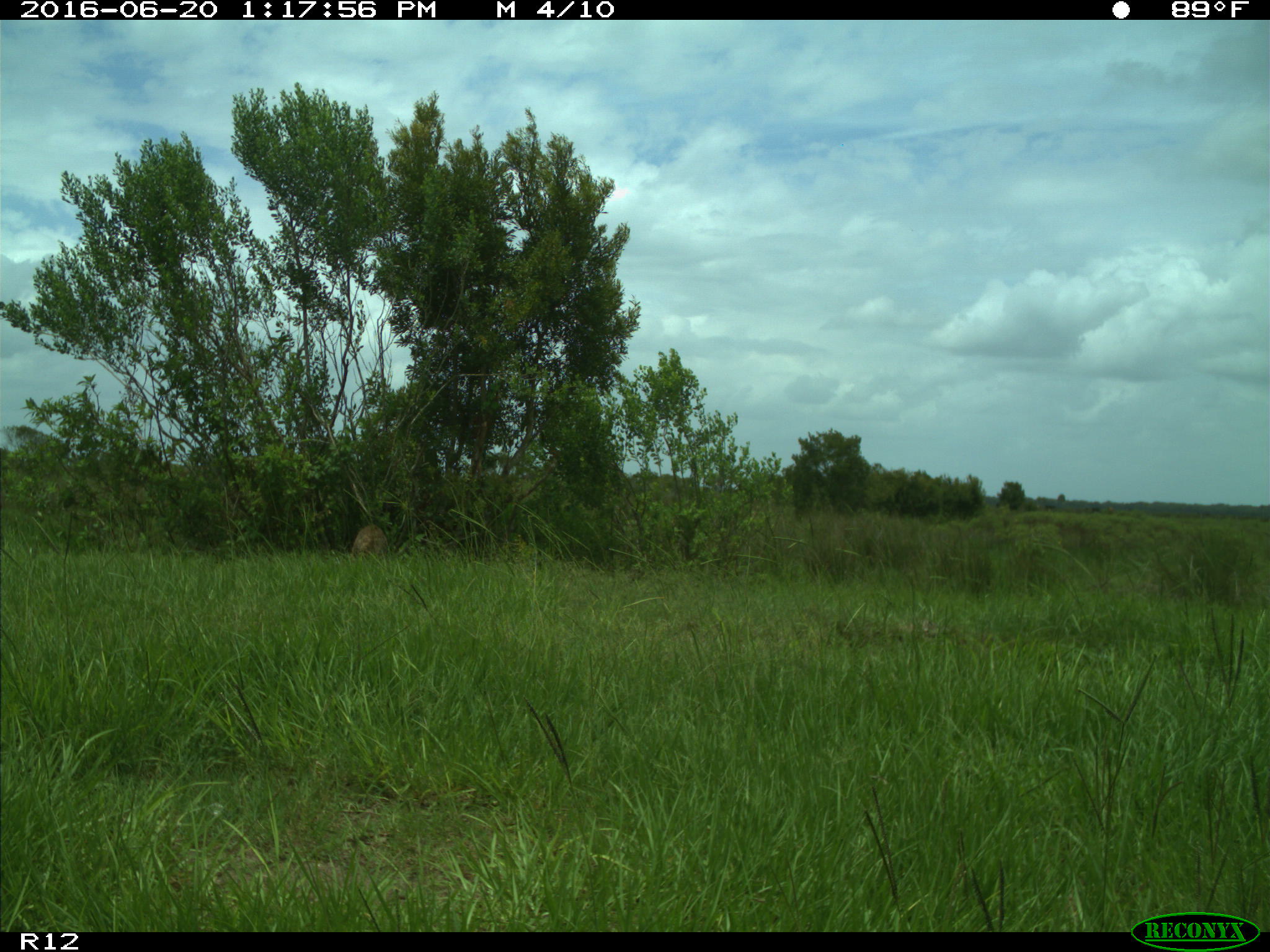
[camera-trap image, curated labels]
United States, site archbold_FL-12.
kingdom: Animalia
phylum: Chordata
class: Mammalia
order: Carnivora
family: Procyonidae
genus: Procyon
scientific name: Procyon lotor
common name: common raccoon